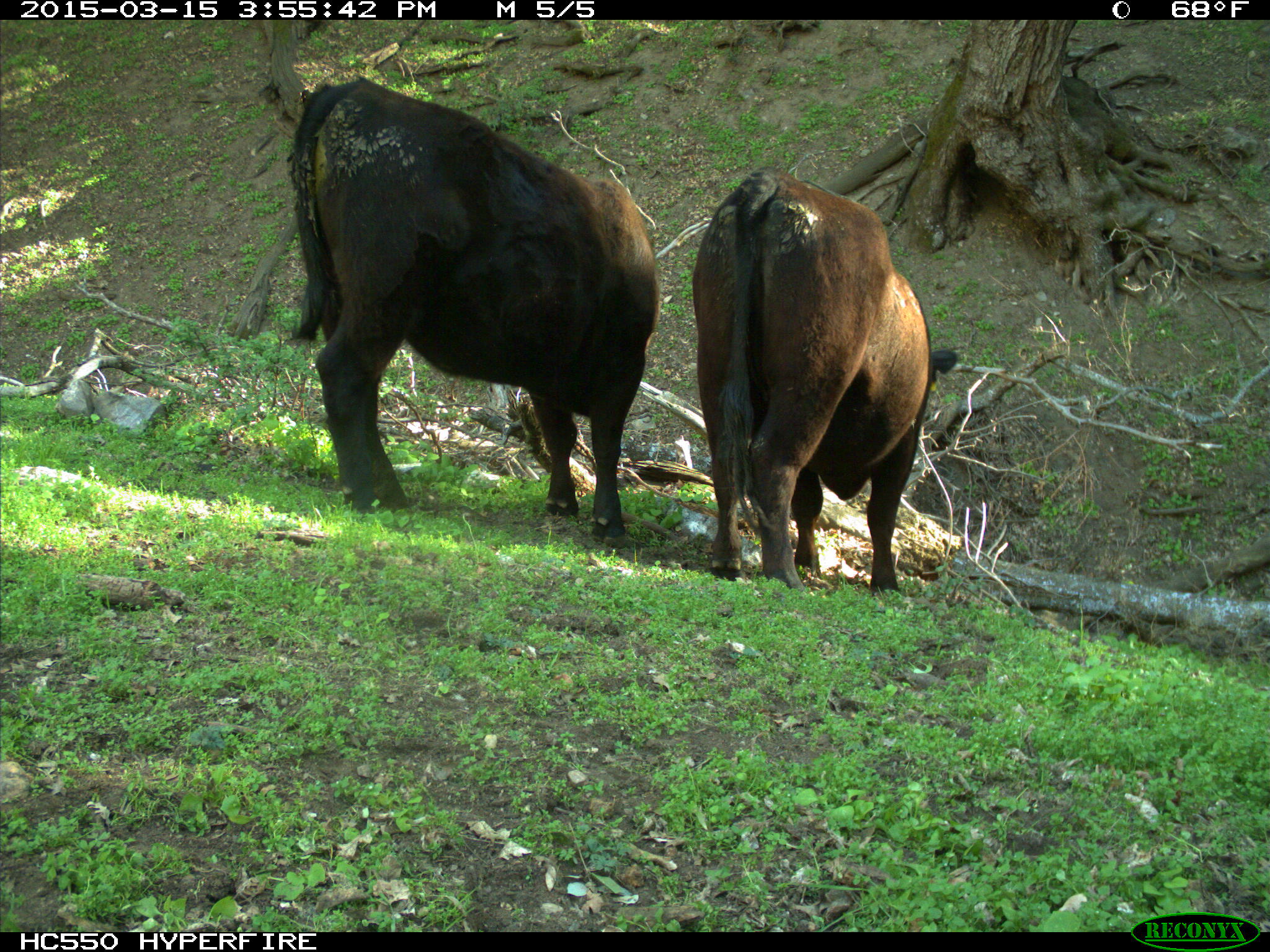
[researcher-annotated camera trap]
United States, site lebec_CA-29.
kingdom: Animalia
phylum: Chordata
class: Mammalia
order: Artiodactyla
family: Bovidae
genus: Bos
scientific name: Bos taurus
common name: domestic cow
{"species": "Bos taurus (domestic cow)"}